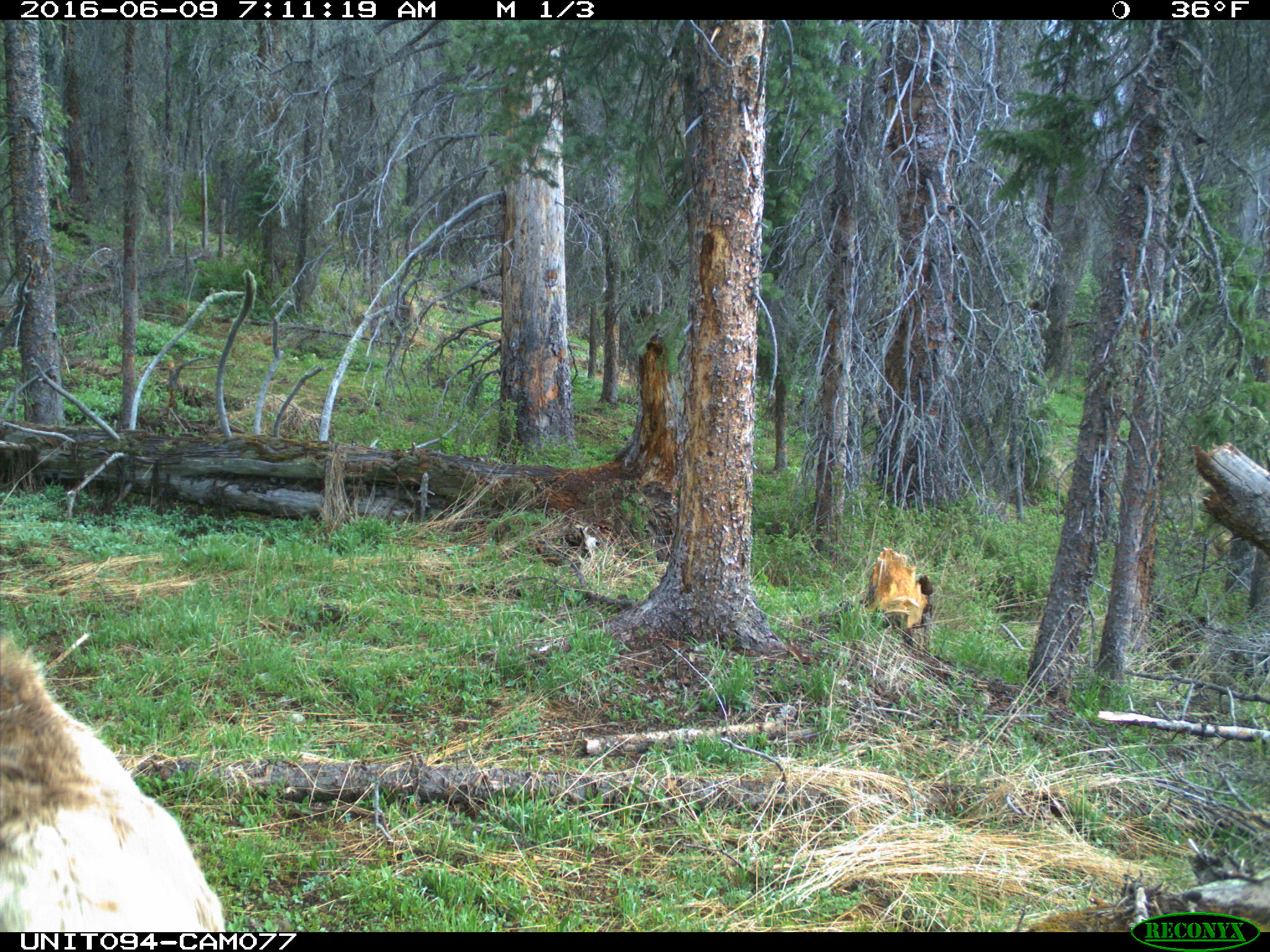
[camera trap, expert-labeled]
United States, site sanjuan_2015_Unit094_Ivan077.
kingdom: Animalia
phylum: Chordata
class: Mammalia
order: Artiodactyla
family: Cervidae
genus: Cervus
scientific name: Cervus elaphus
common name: red deer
Cervus elaphus (red deer).